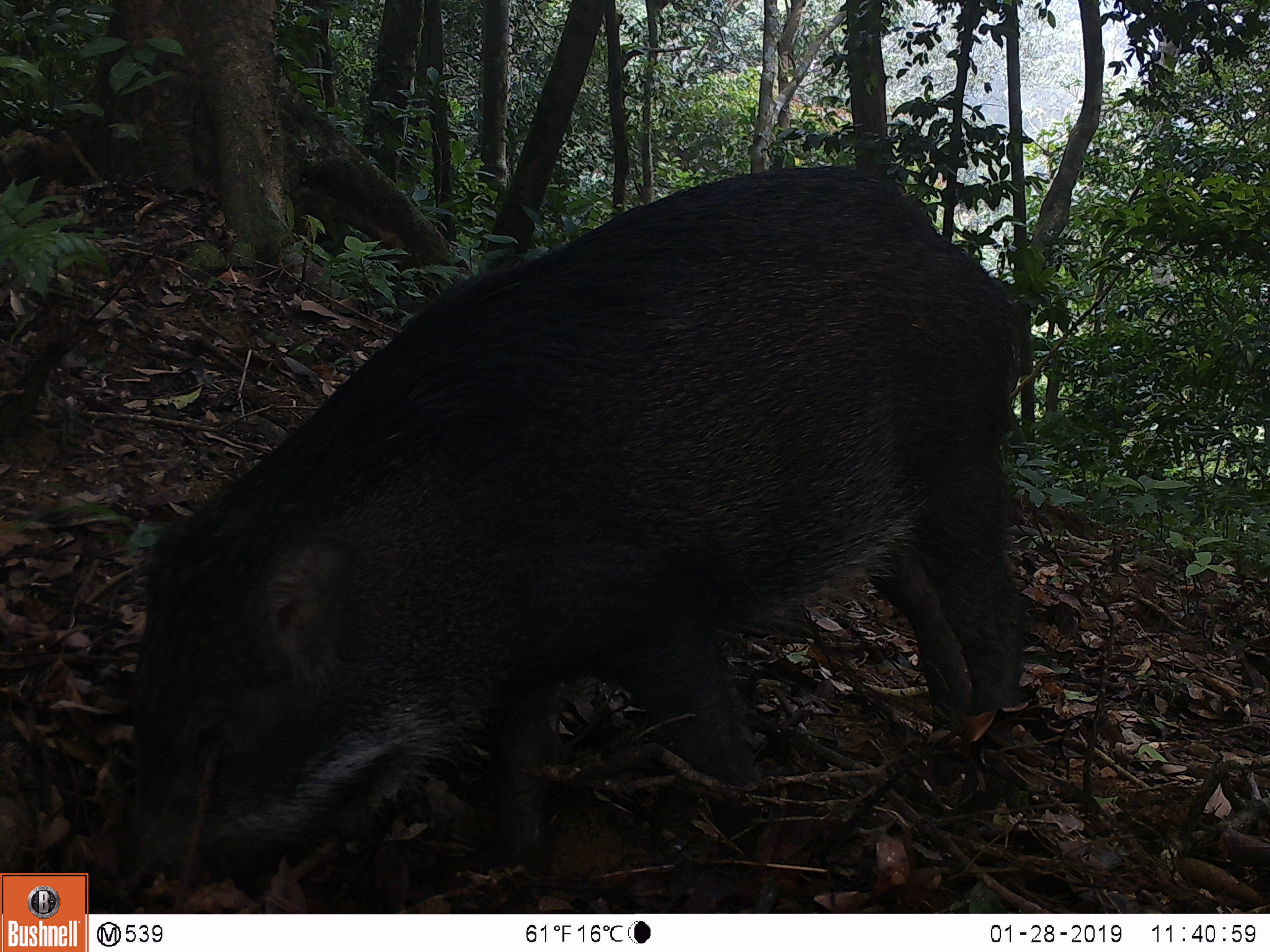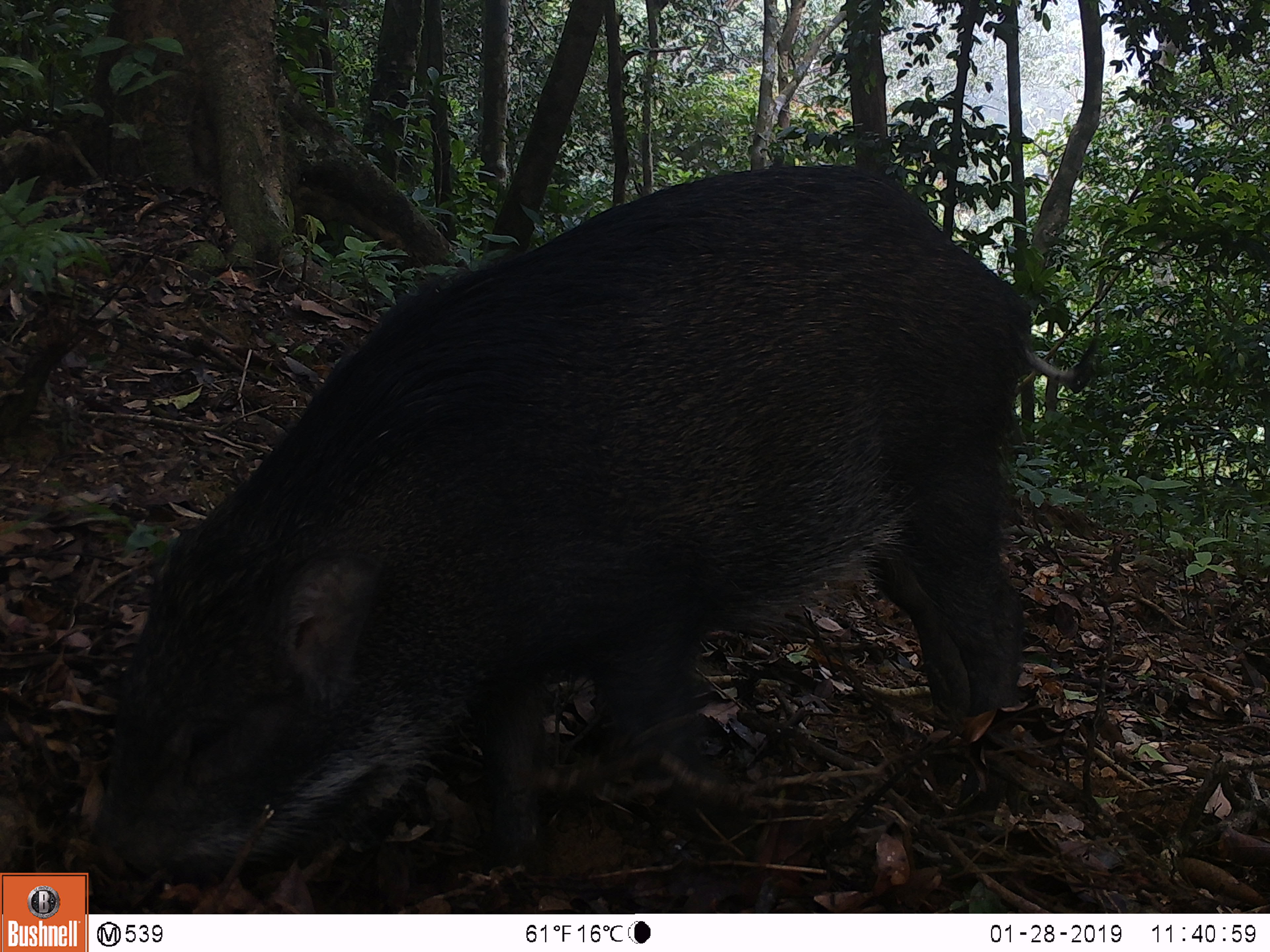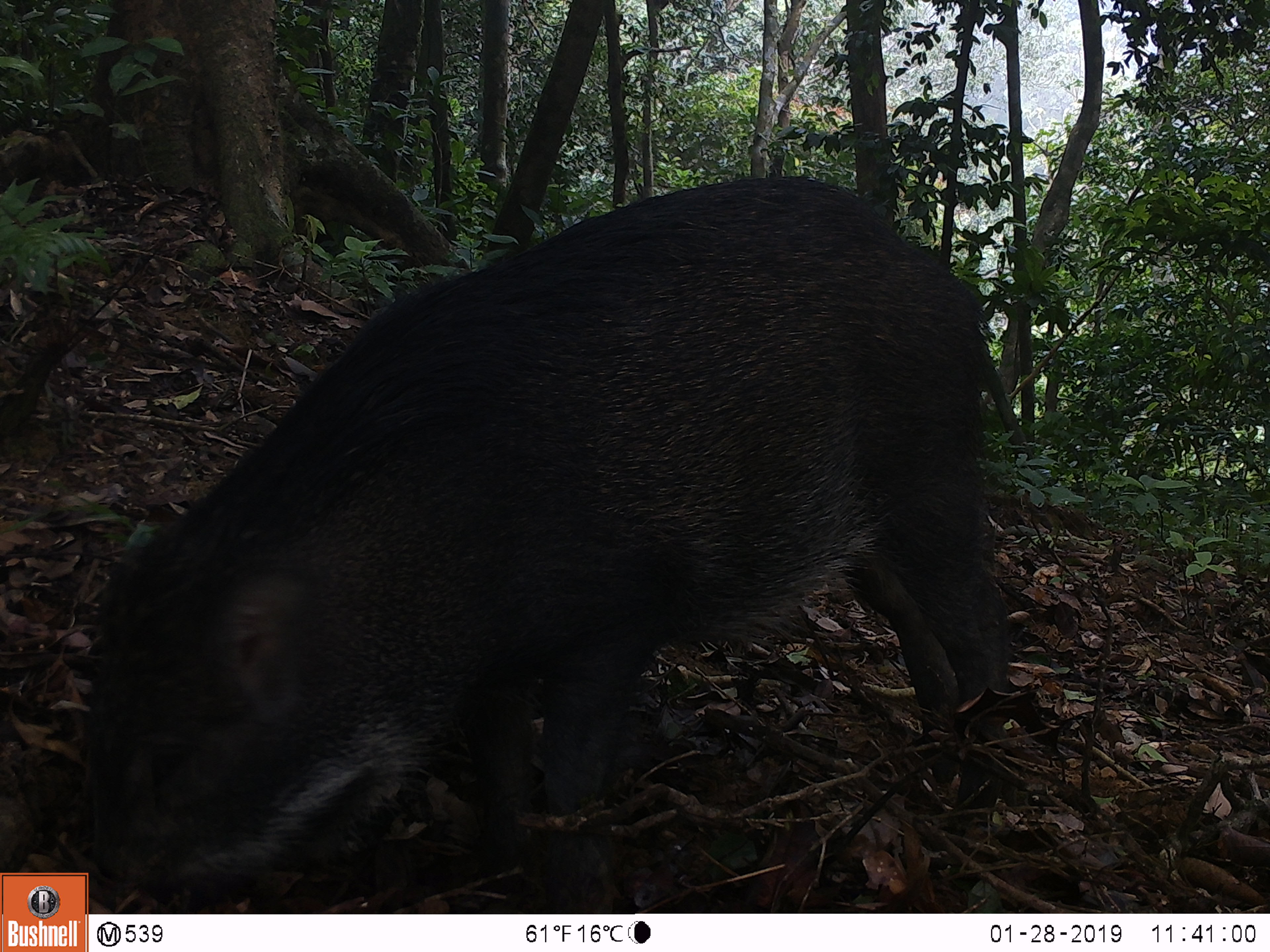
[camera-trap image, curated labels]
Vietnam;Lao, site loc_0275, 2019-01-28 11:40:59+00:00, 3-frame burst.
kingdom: Animalia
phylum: Chordata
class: Mammalia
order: Artiodactyla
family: Suidae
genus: Sus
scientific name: Sus scrofa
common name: eurasian wild pig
Eurasian wild pig (Sus scrofa). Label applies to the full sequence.